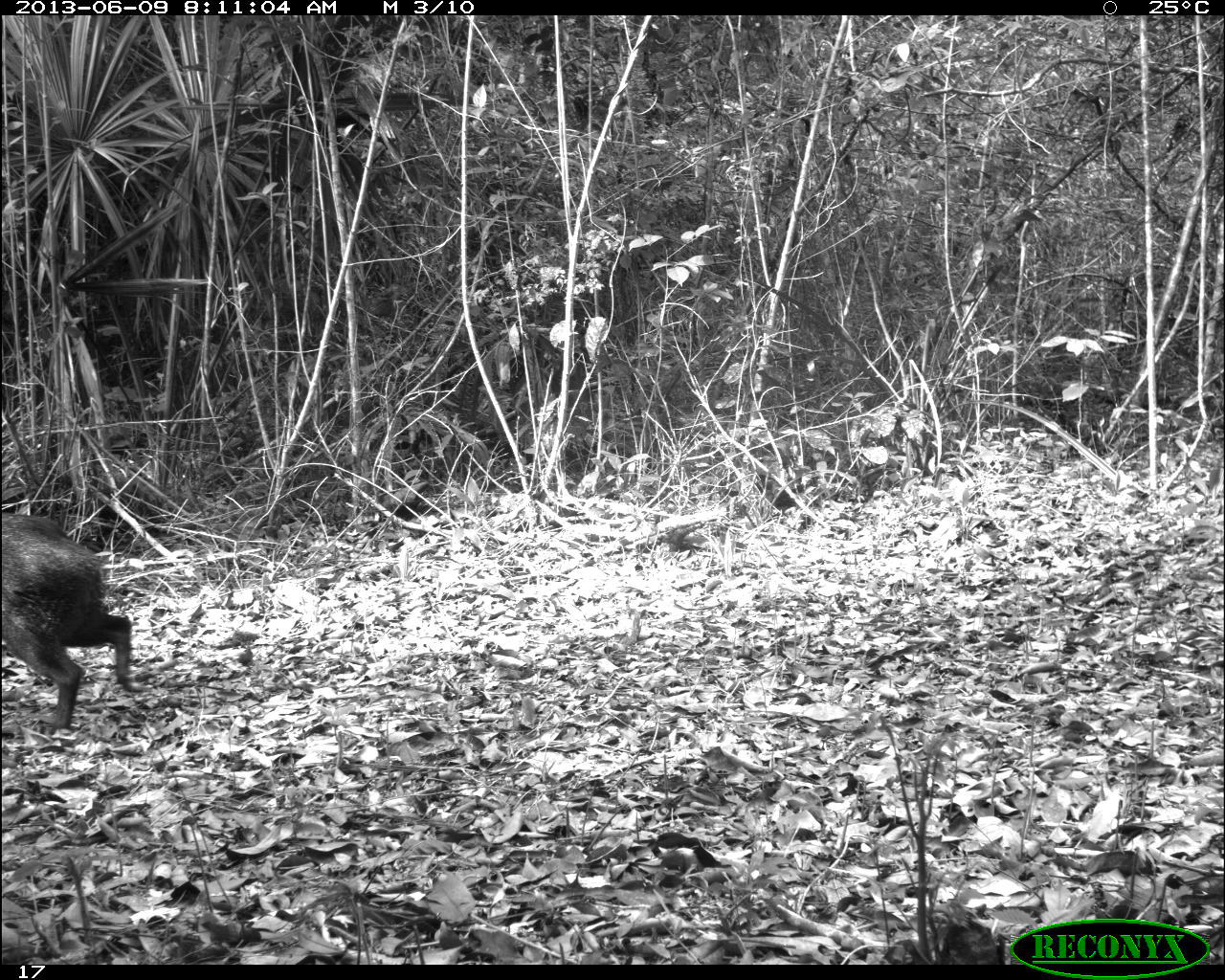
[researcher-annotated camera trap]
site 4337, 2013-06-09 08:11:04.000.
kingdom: Animalia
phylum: Chordata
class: Mammalia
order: Artiodactyla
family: Tayassuidae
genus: Pecari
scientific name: Pecari tajacu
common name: collared peccary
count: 1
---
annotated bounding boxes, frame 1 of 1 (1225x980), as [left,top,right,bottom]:
pecari tajacu: [0,509,144,735]